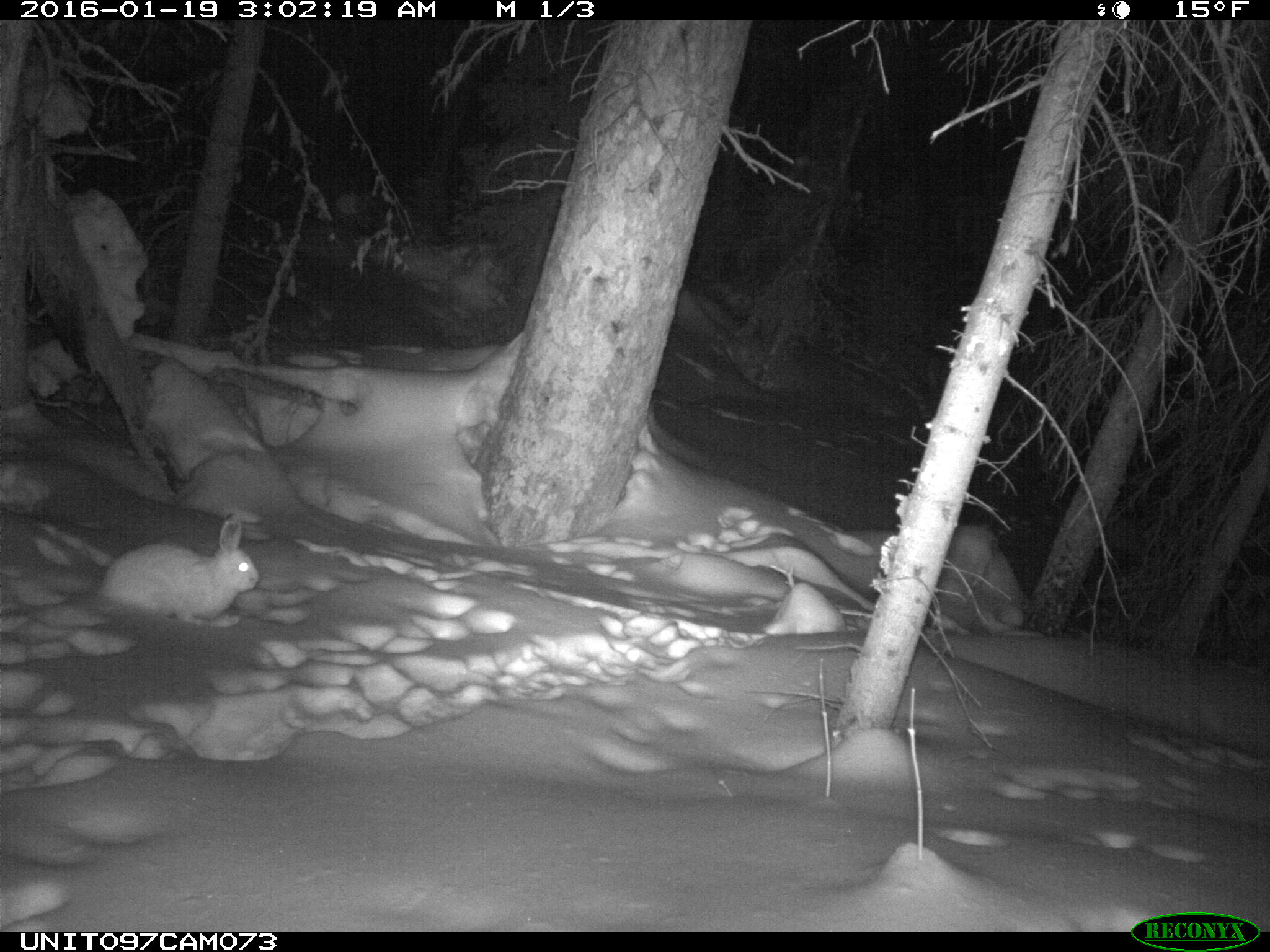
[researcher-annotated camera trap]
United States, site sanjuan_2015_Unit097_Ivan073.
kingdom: Animalia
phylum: Chordata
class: Mammalia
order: Lagomorpha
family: Leporidae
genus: Lepus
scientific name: Lepus americanus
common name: snowshoe hare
Lepus americanus (snowshoe hare).